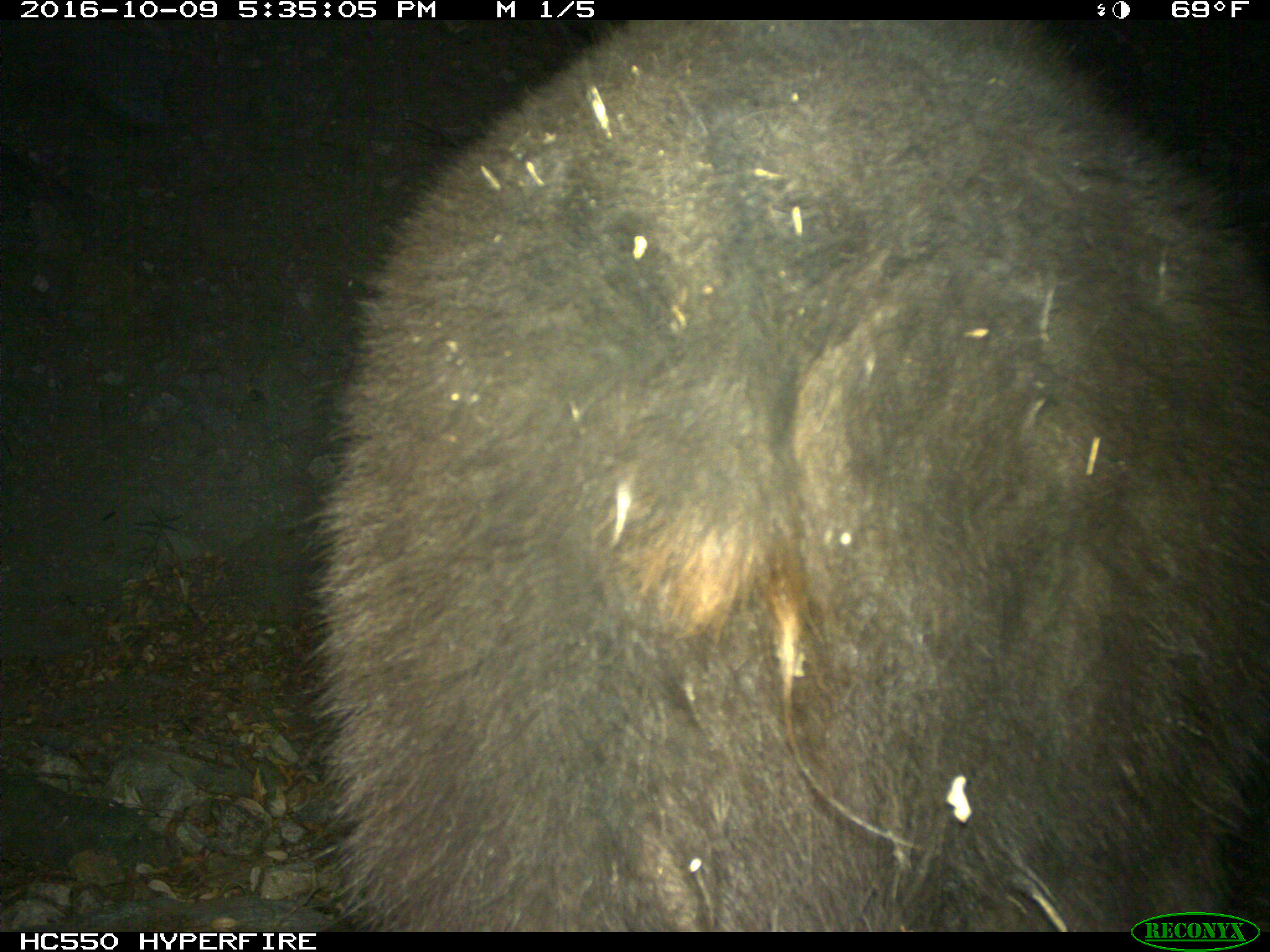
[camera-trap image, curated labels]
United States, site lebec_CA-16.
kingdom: Animalia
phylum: Chordata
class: Mammalia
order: Carnivora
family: Ursidae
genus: Ursus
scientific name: Ursus americanus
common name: american black bear